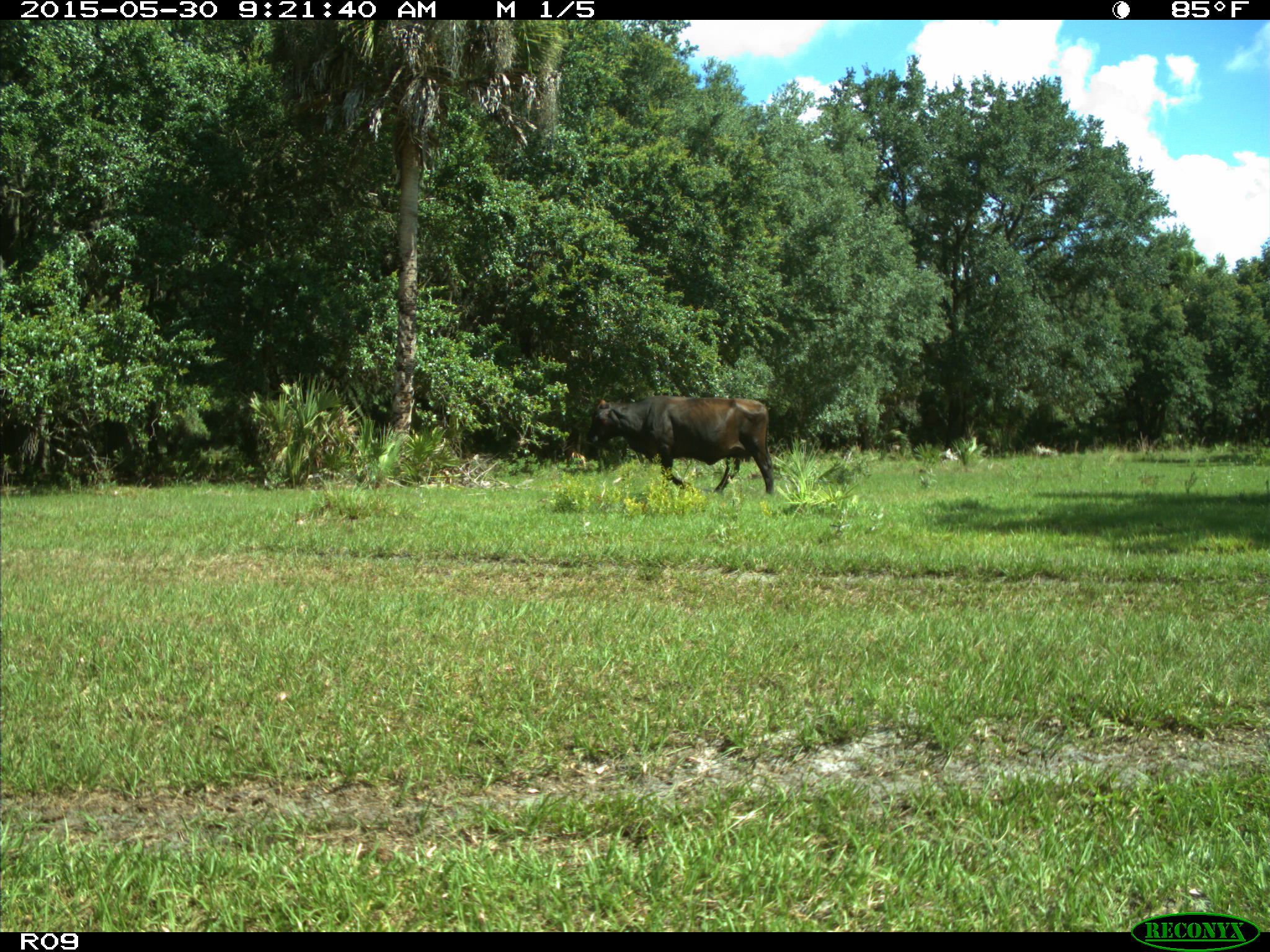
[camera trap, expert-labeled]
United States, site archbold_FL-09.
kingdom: Animalia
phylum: Chordata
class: Mammalia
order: Artiodactyla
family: Bovidae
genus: Bos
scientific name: Bos taurus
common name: domestic cow